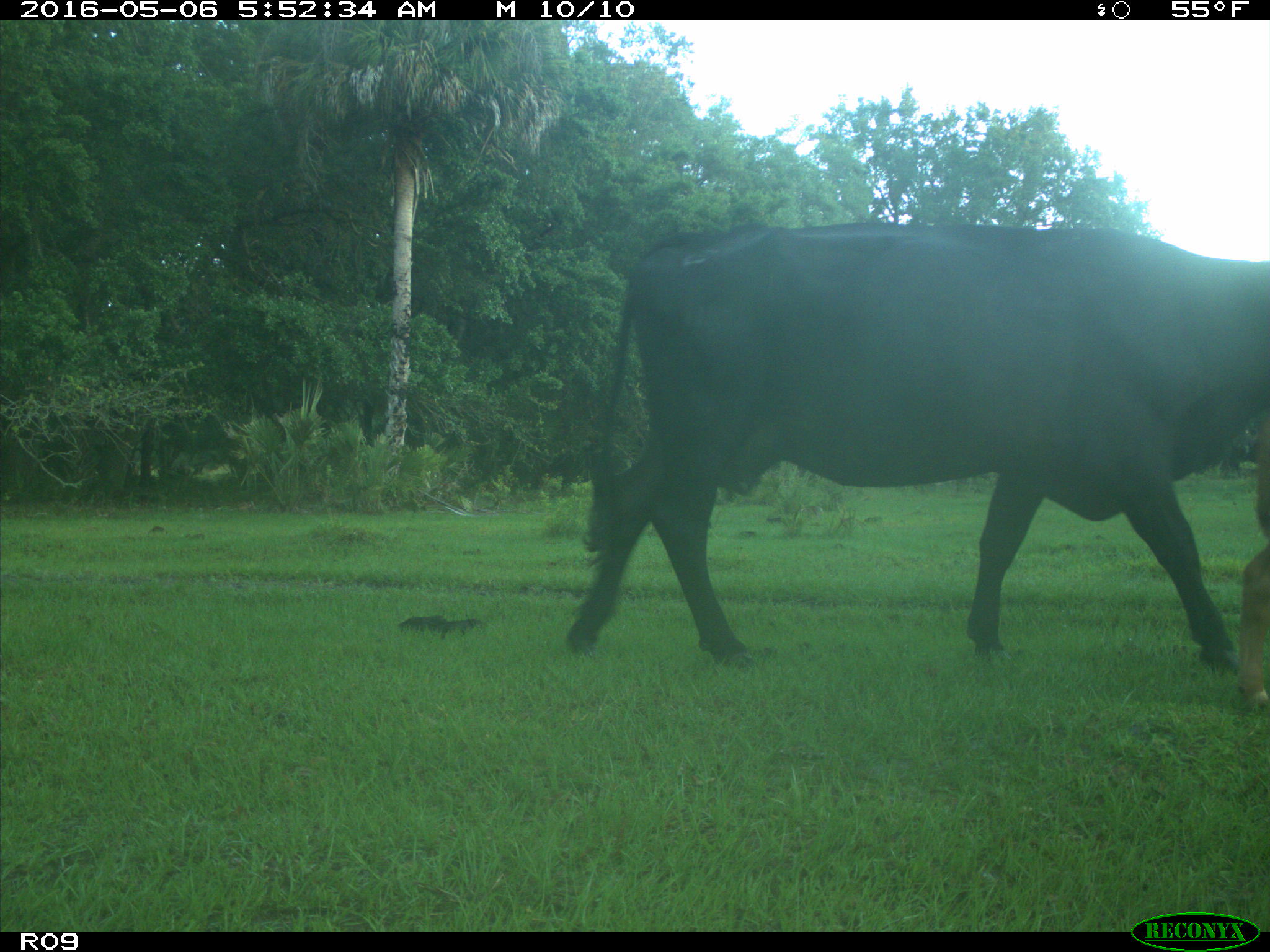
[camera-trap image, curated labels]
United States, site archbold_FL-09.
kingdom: Animalia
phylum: Chordata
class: Mammalia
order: Artiodactyla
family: Bovidae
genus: Bos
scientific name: Bos taurus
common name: domestic cow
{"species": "Bos taurus (domestic cow)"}